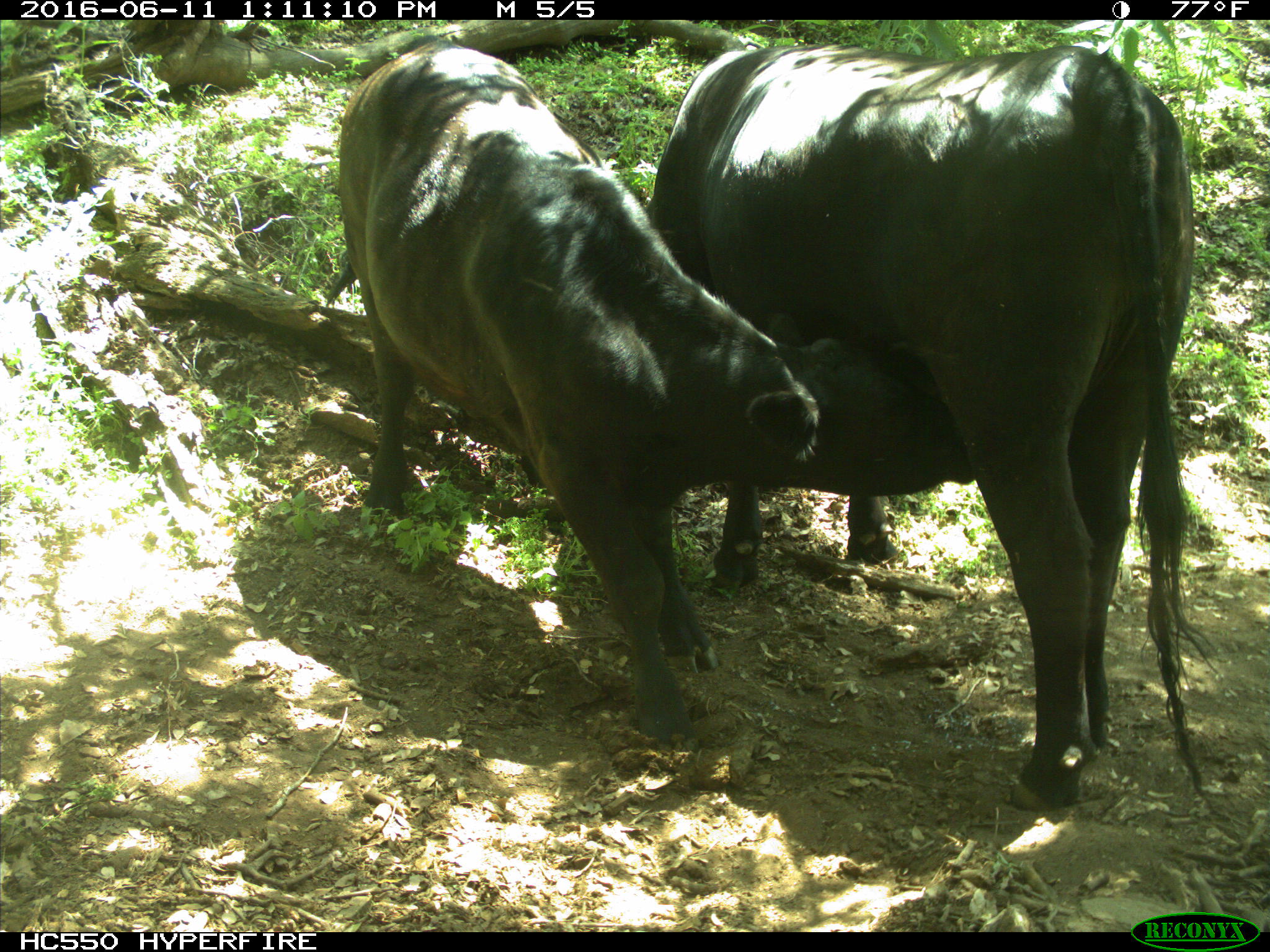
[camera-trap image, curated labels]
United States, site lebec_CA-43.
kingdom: Animalia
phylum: Chordata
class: Mammalia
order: Artiodactyla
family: Bovidae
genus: Bos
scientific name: Bos taurus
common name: domestic cow